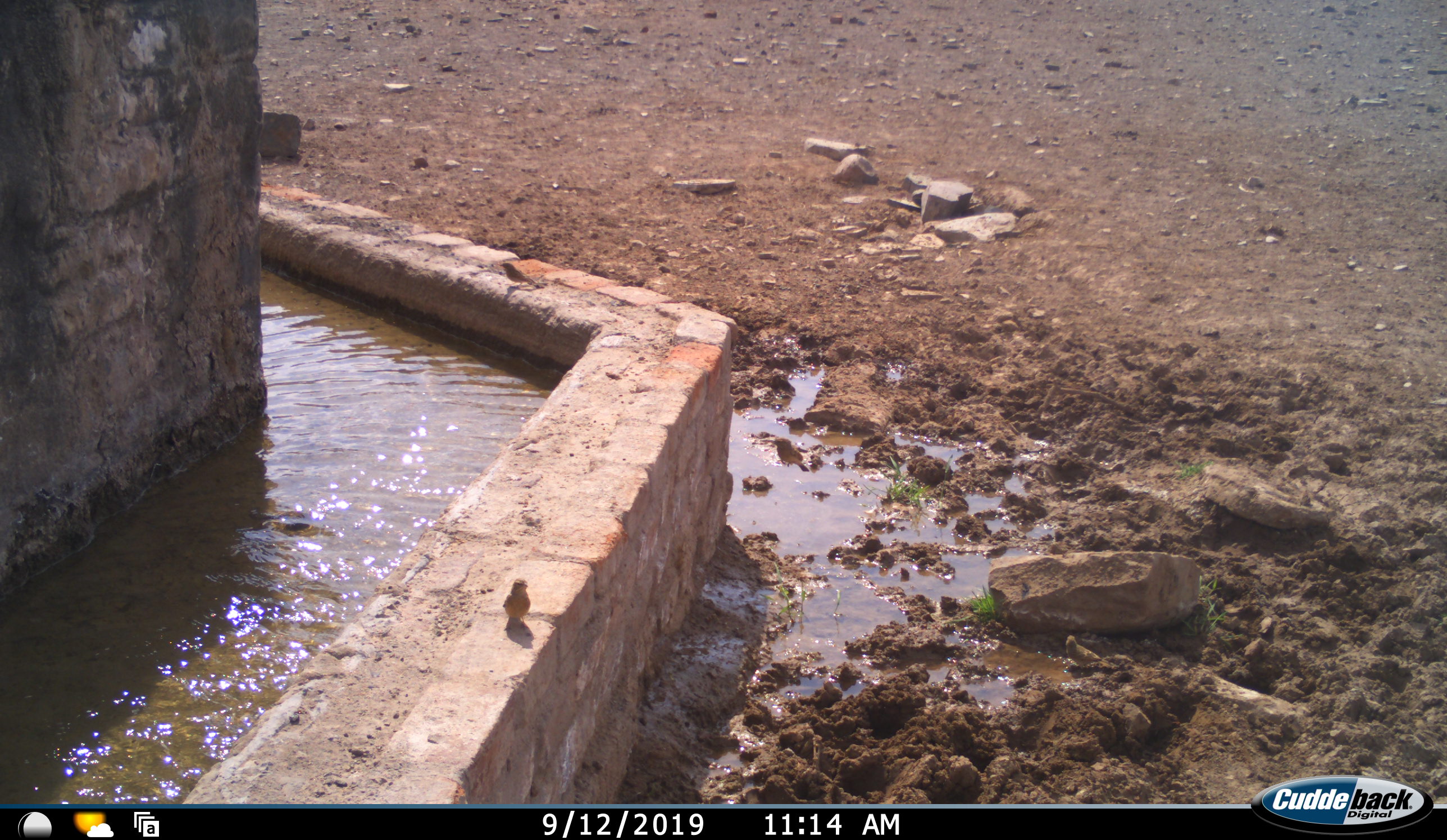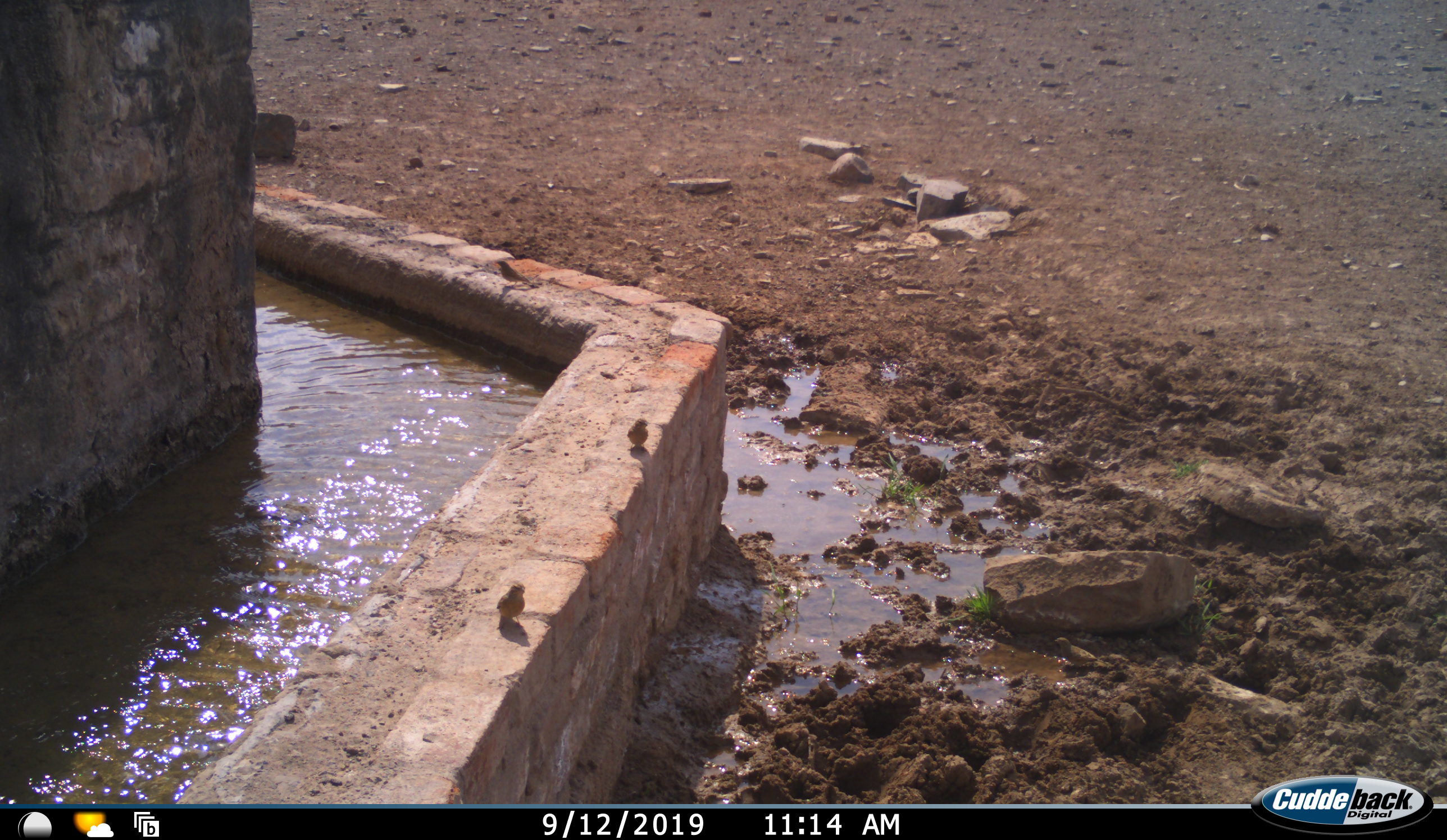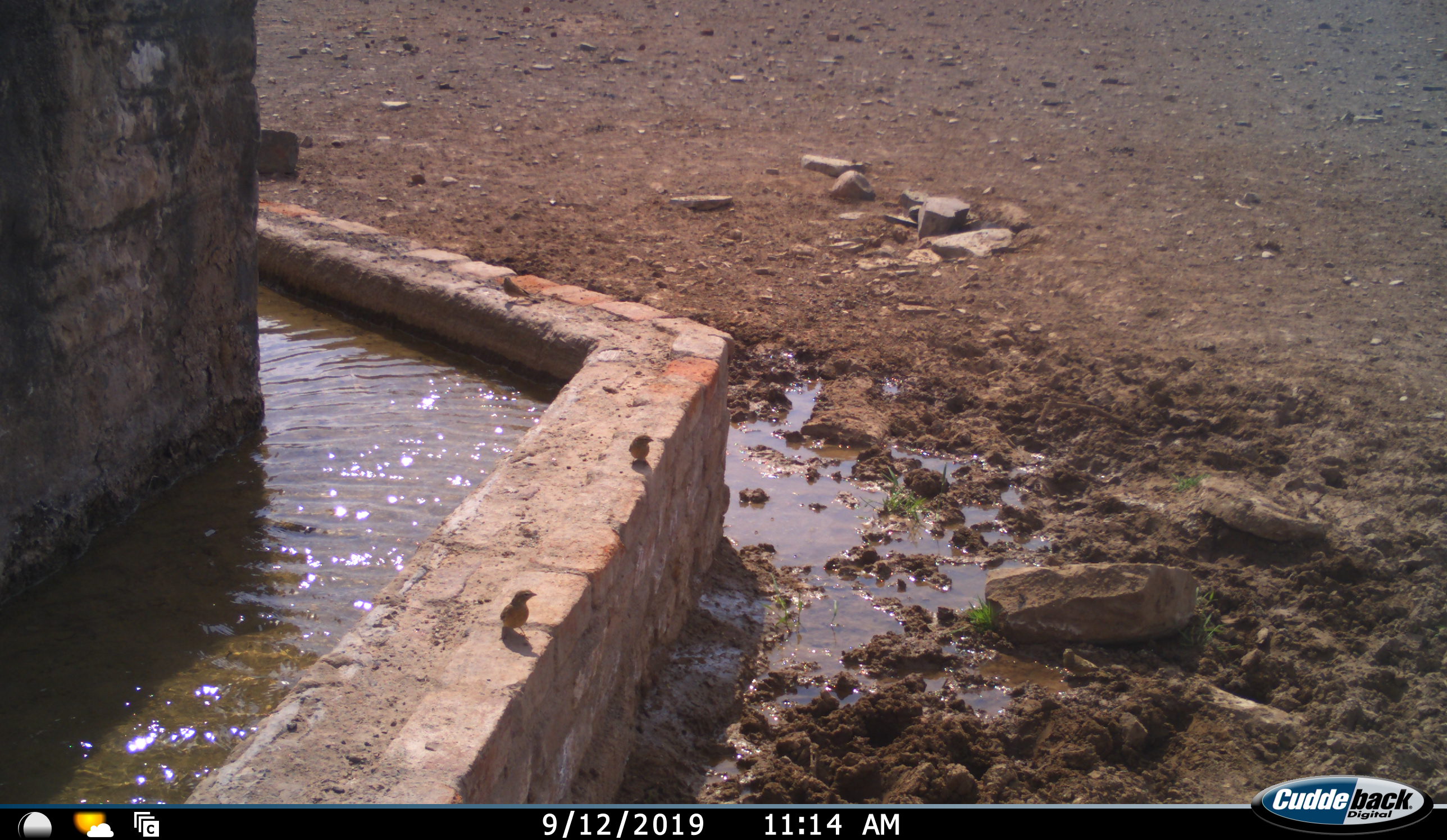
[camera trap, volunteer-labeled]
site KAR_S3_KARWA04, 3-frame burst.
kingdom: Animalia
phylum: Chordata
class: Aves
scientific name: Aves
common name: bird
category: birdother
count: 2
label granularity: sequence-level